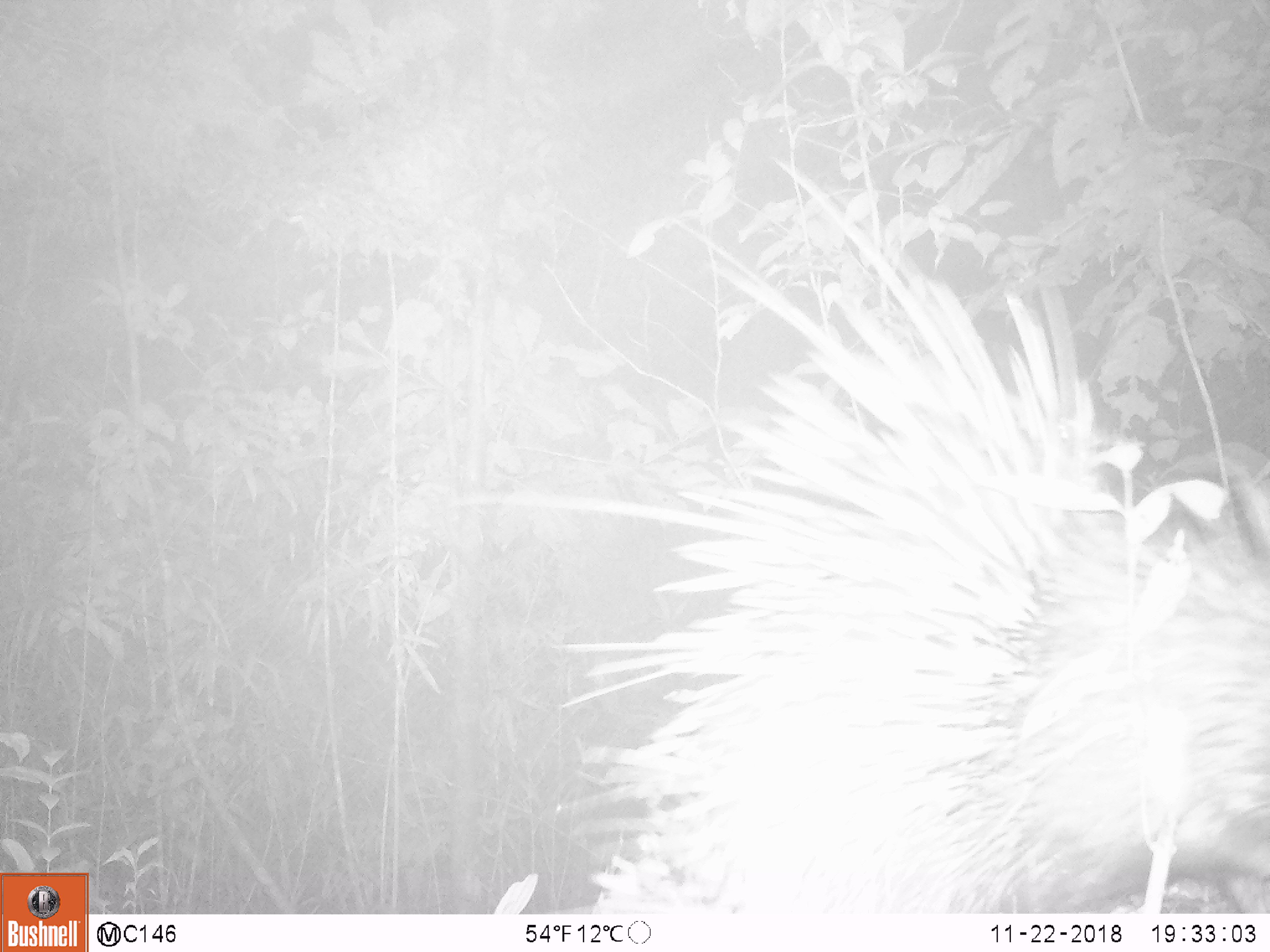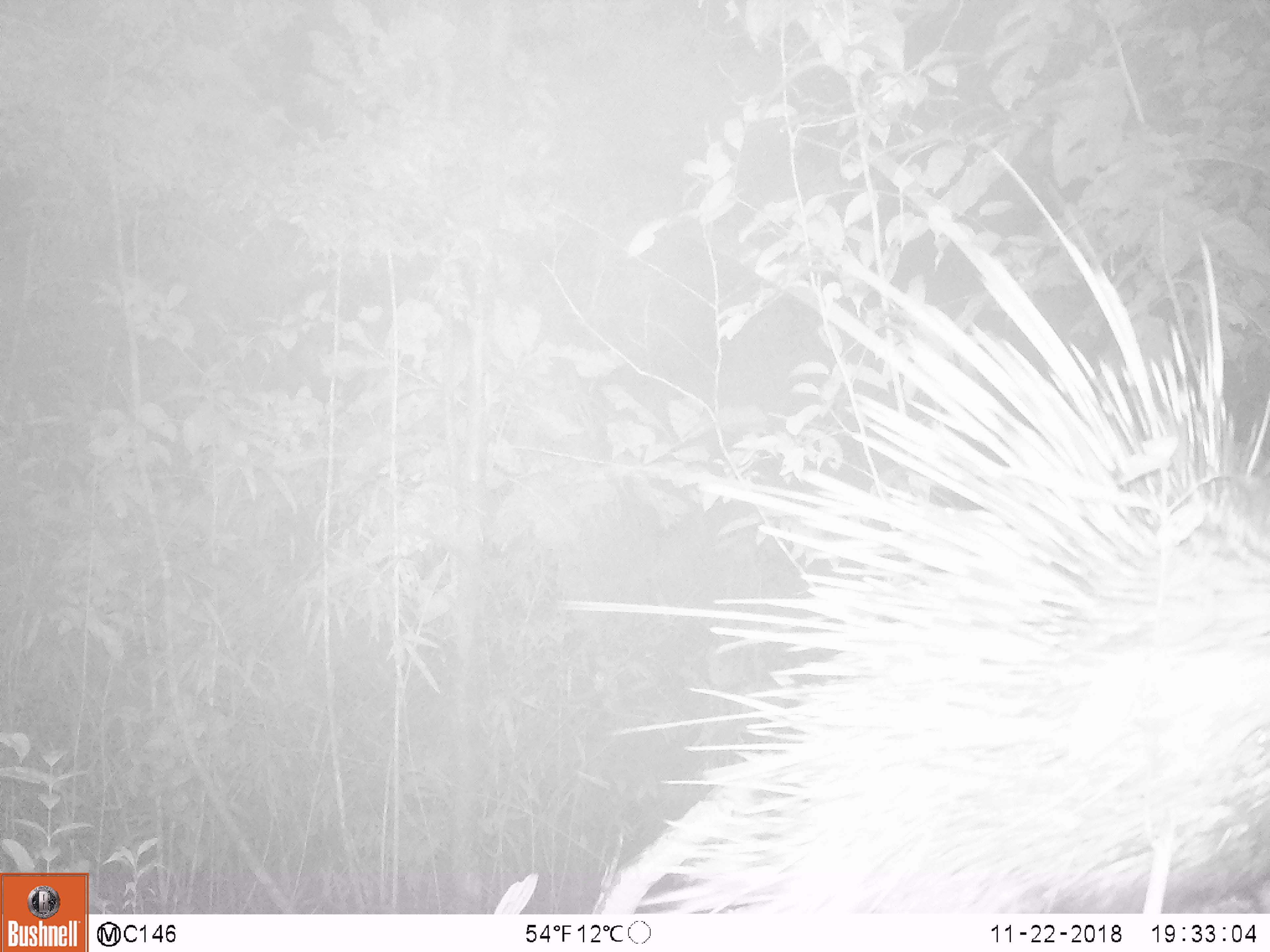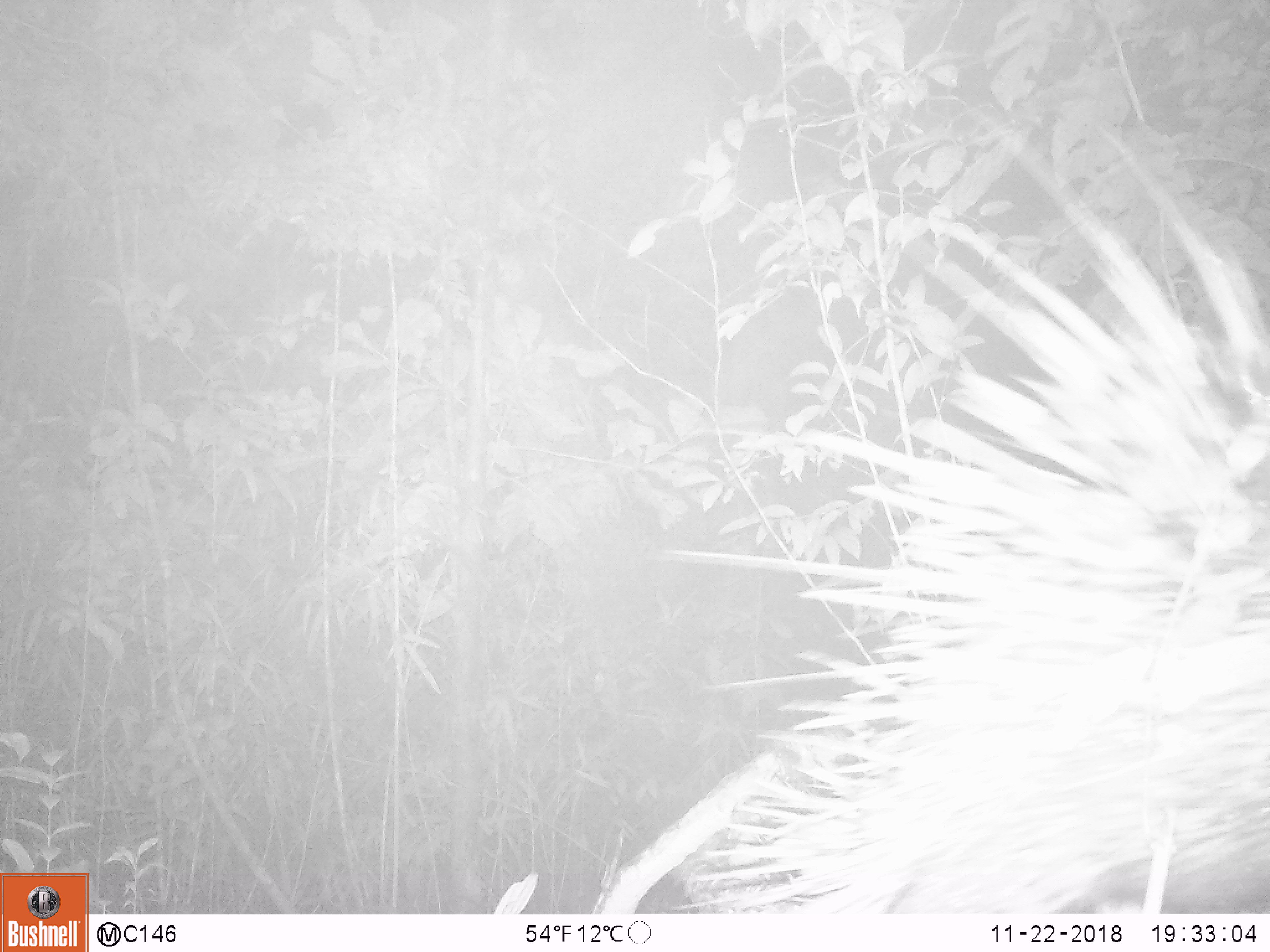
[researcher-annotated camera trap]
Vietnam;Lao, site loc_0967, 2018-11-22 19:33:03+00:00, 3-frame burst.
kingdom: Animalia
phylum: Chordata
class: Mammalia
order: Rodentia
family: Hystricidae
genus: Hystrix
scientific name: Hystrix brachyura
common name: malayan porcupine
Malayan porcupine (Hystrix brachyura). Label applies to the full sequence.